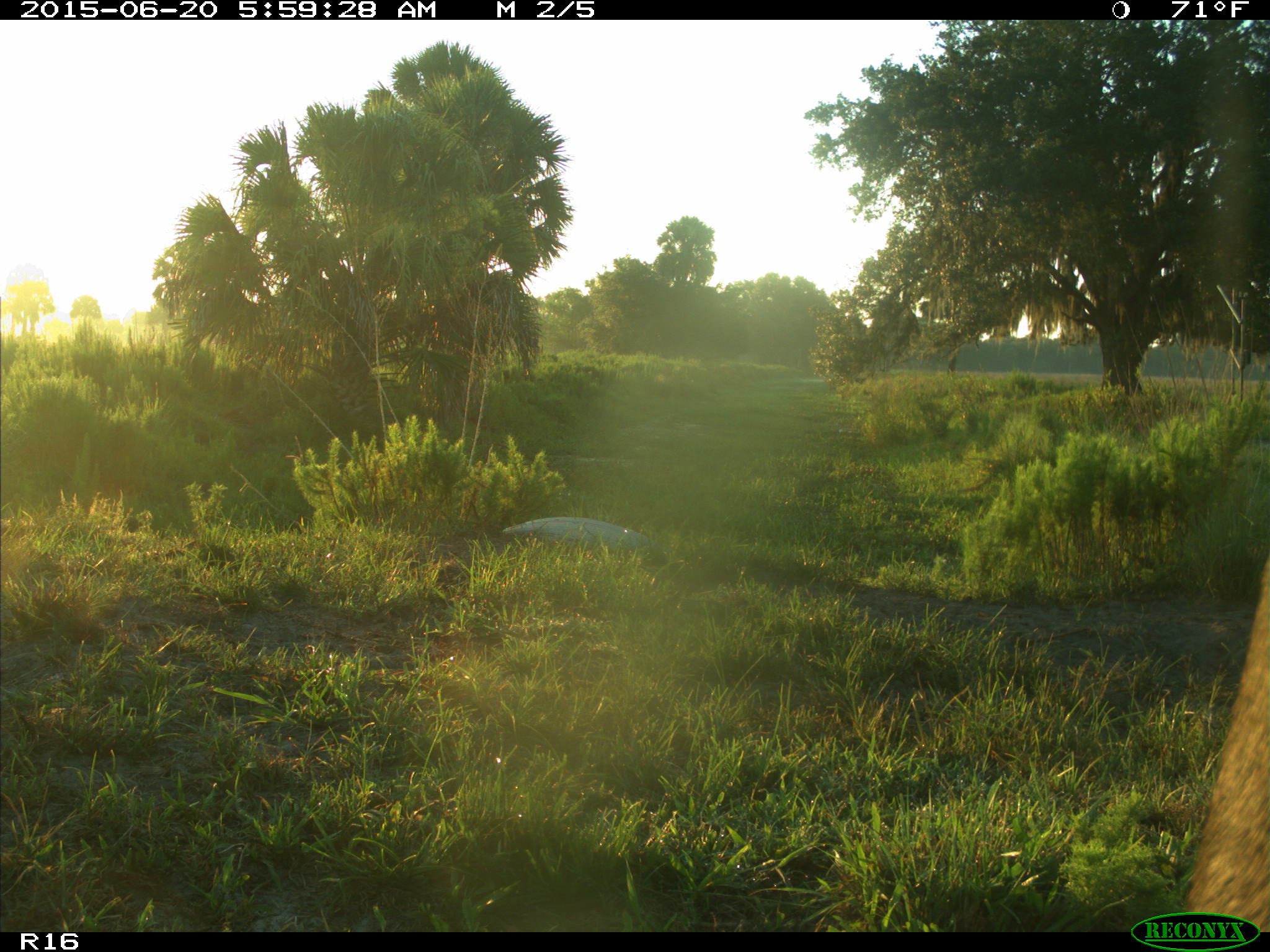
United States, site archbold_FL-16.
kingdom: Animalia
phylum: Chordata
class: Mammalia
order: Artiodactyla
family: Bovidae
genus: Bos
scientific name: Bos taurus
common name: domestic cow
Bos taurus (domestic cow).